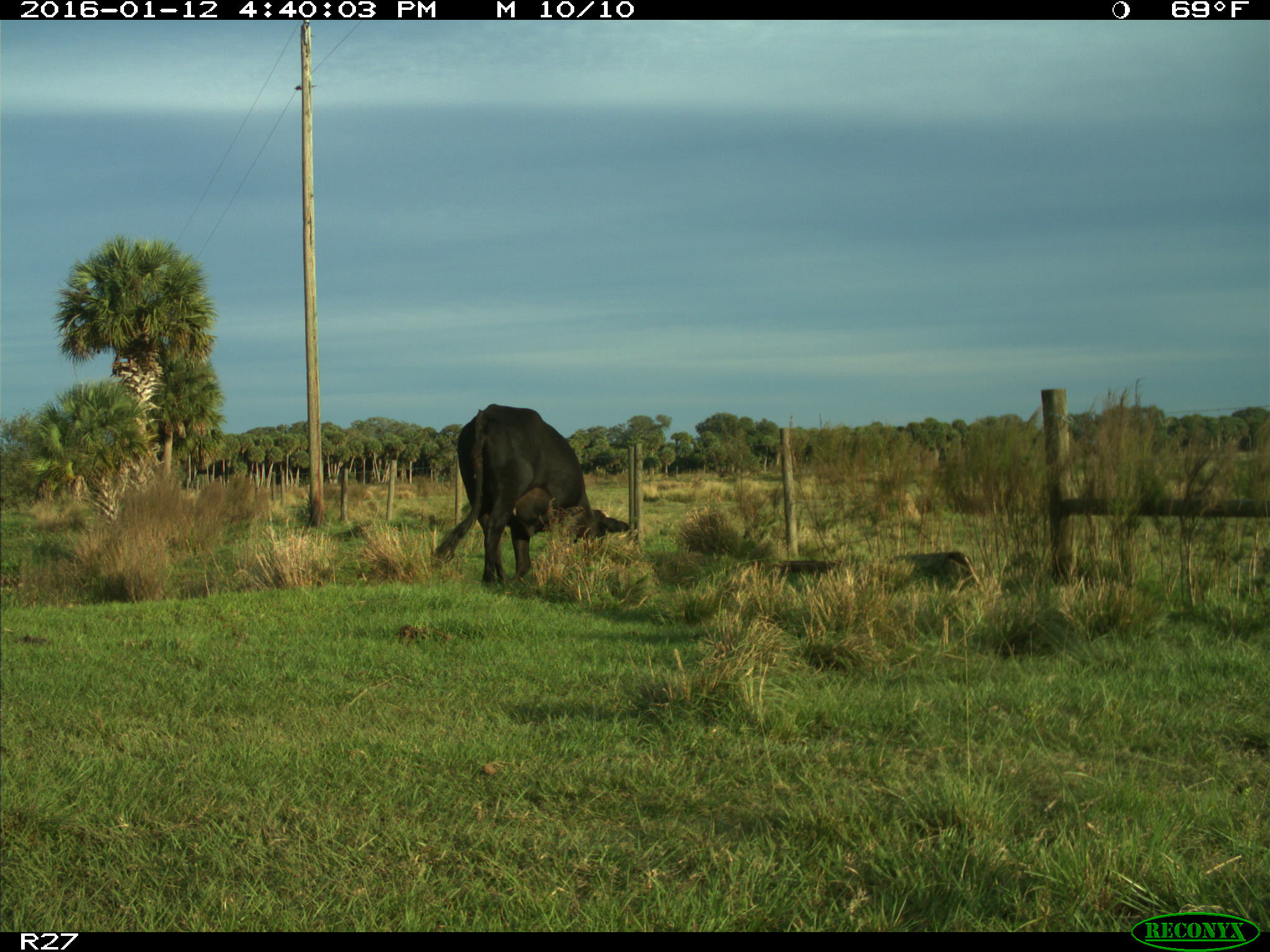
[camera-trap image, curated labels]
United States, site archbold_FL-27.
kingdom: Animalia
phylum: Chordata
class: Mammalia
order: Artiodactyla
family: Bovidae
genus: Bos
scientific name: Bos taurus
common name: domestic cow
Bos taurus (domestic cow).